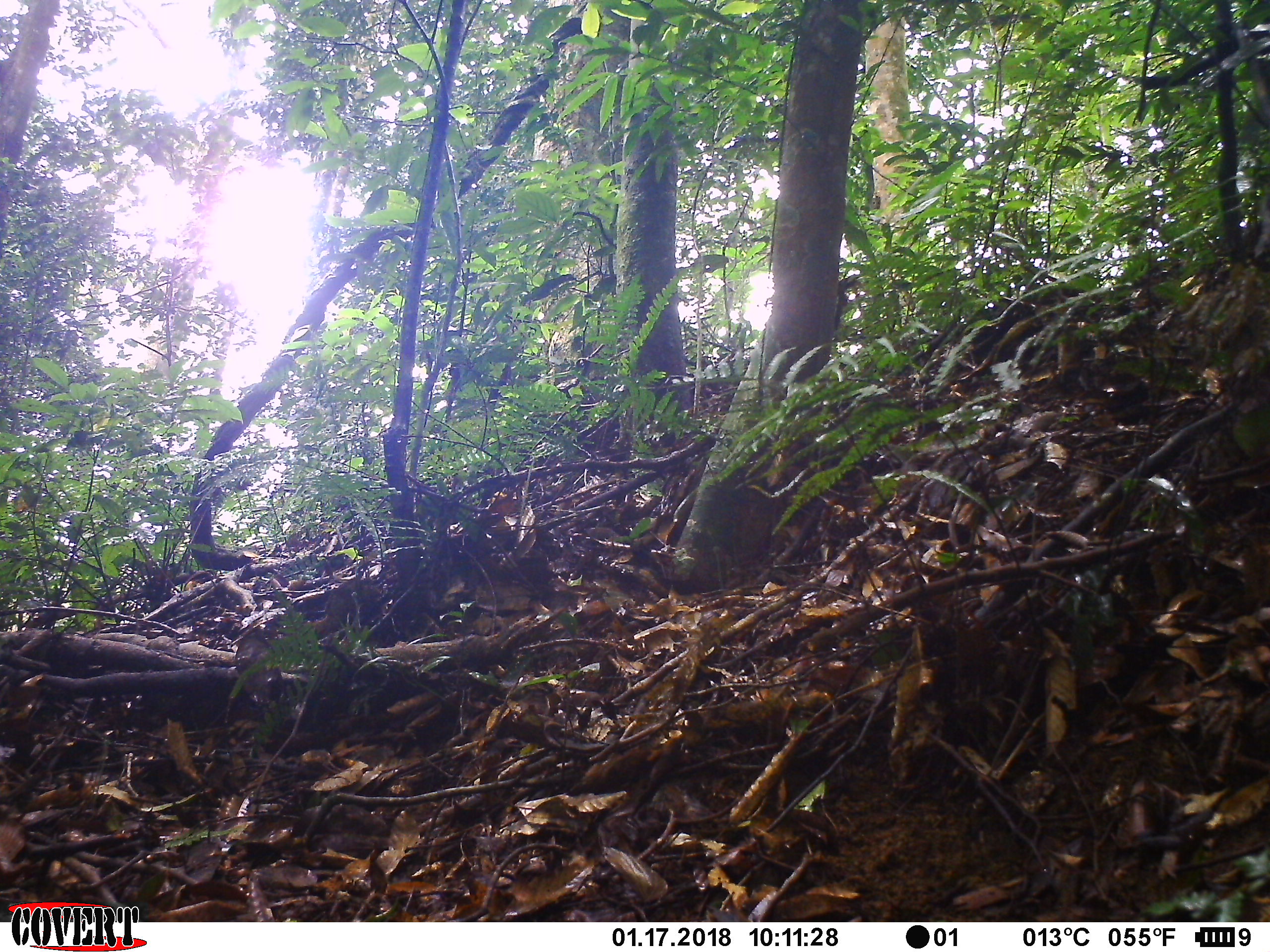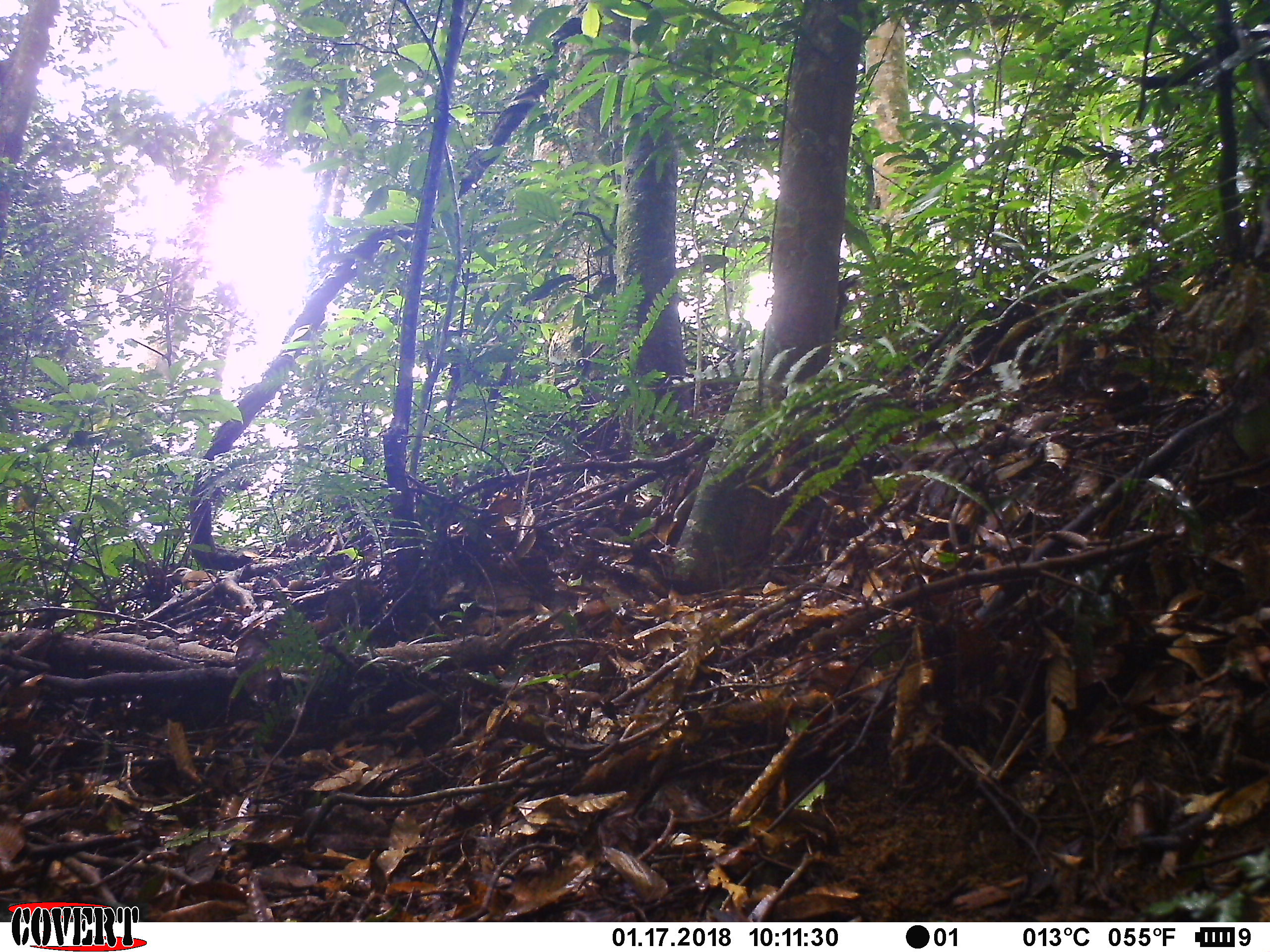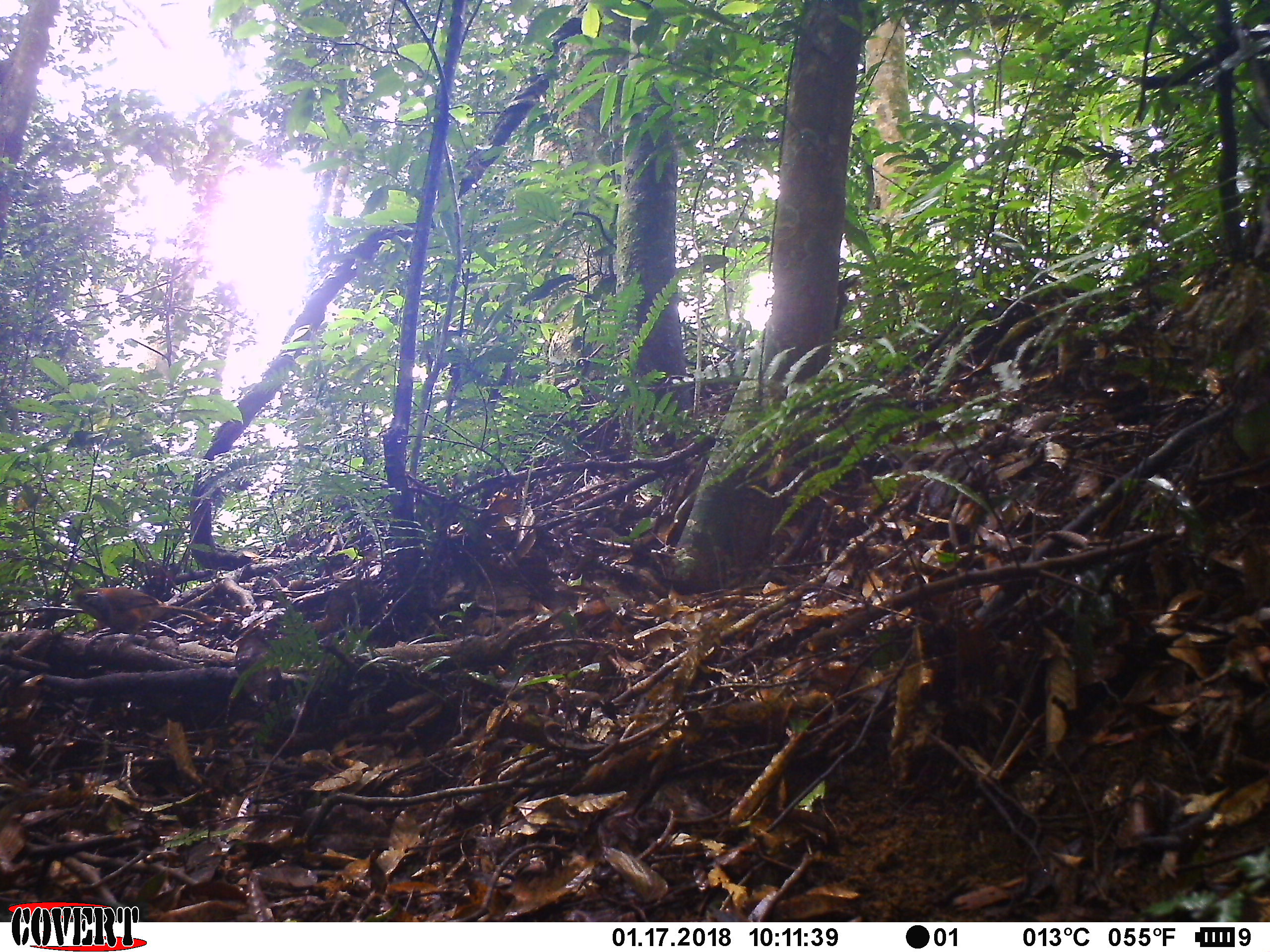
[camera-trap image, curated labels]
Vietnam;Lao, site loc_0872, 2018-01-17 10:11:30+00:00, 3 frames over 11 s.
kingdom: Animalia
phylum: Chordata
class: Aves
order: Passeriformes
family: Leiothrichidae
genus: Pterorhinus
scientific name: Pterorhinus pectoralis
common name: necklaced laughingthrush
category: necklaced laughingthrush sp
Necklaced laughingthrush sp (necklaced laughingthrush) (Pterorhinus pectoralis). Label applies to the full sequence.